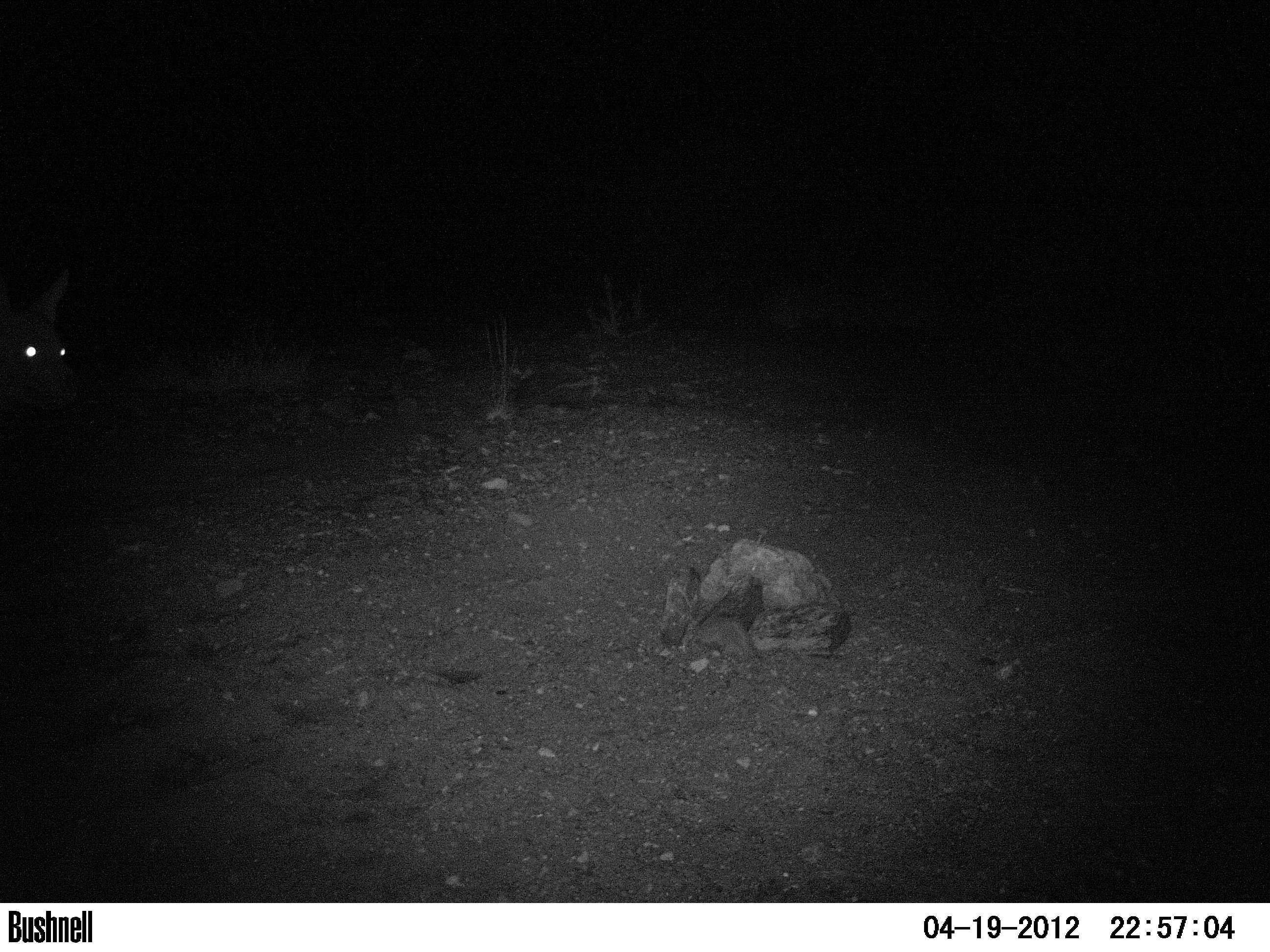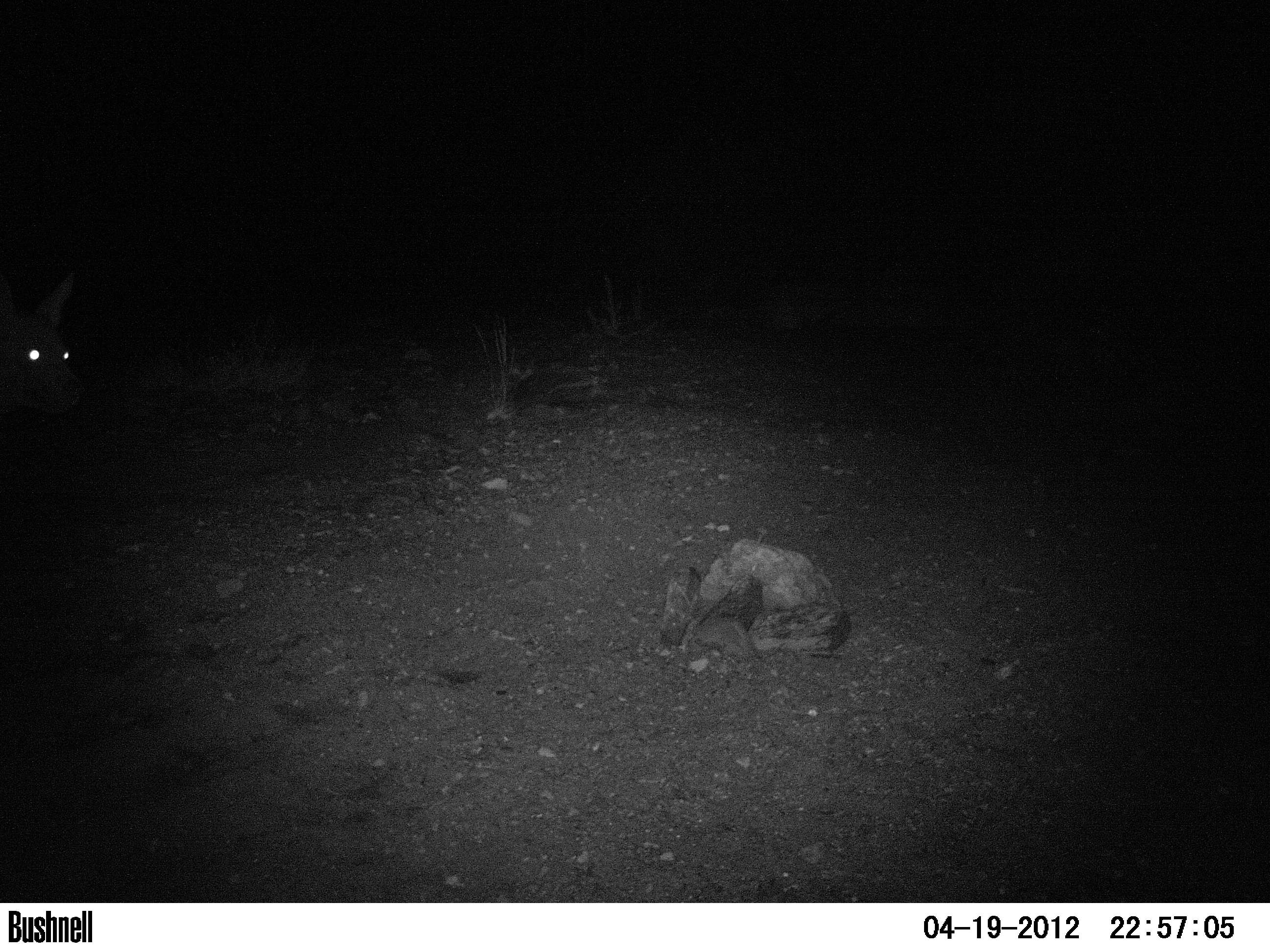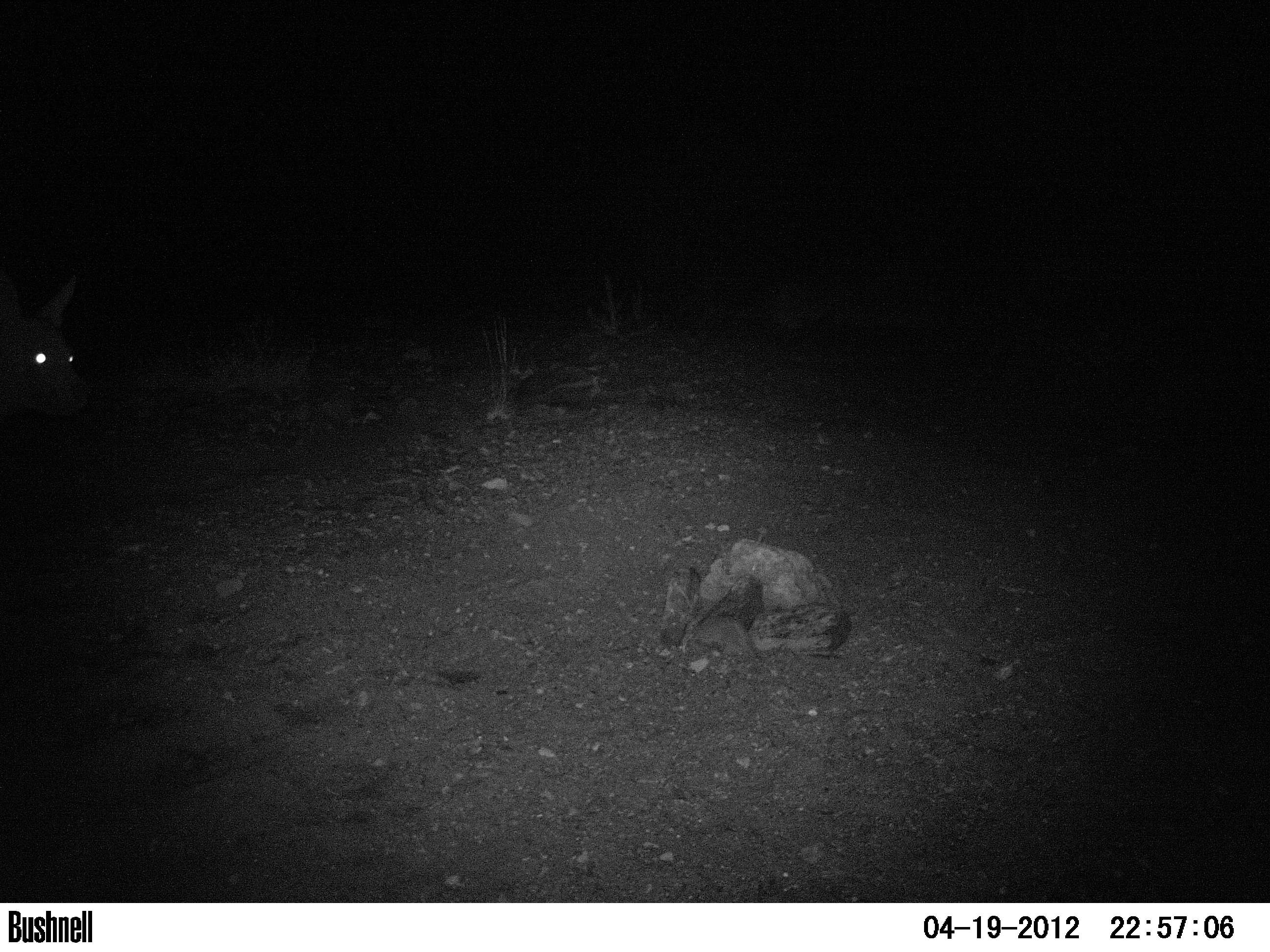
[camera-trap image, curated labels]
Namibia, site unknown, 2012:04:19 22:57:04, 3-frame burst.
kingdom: Animalia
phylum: Chordata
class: Mammalia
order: Carnivora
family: Hyaenidae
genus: Parahyaena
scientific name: Parahyaena brunnea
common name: brown hyena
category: hyaena brunnea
Hyaena brunnea (brown hyena) (Parahyaena brunnea).